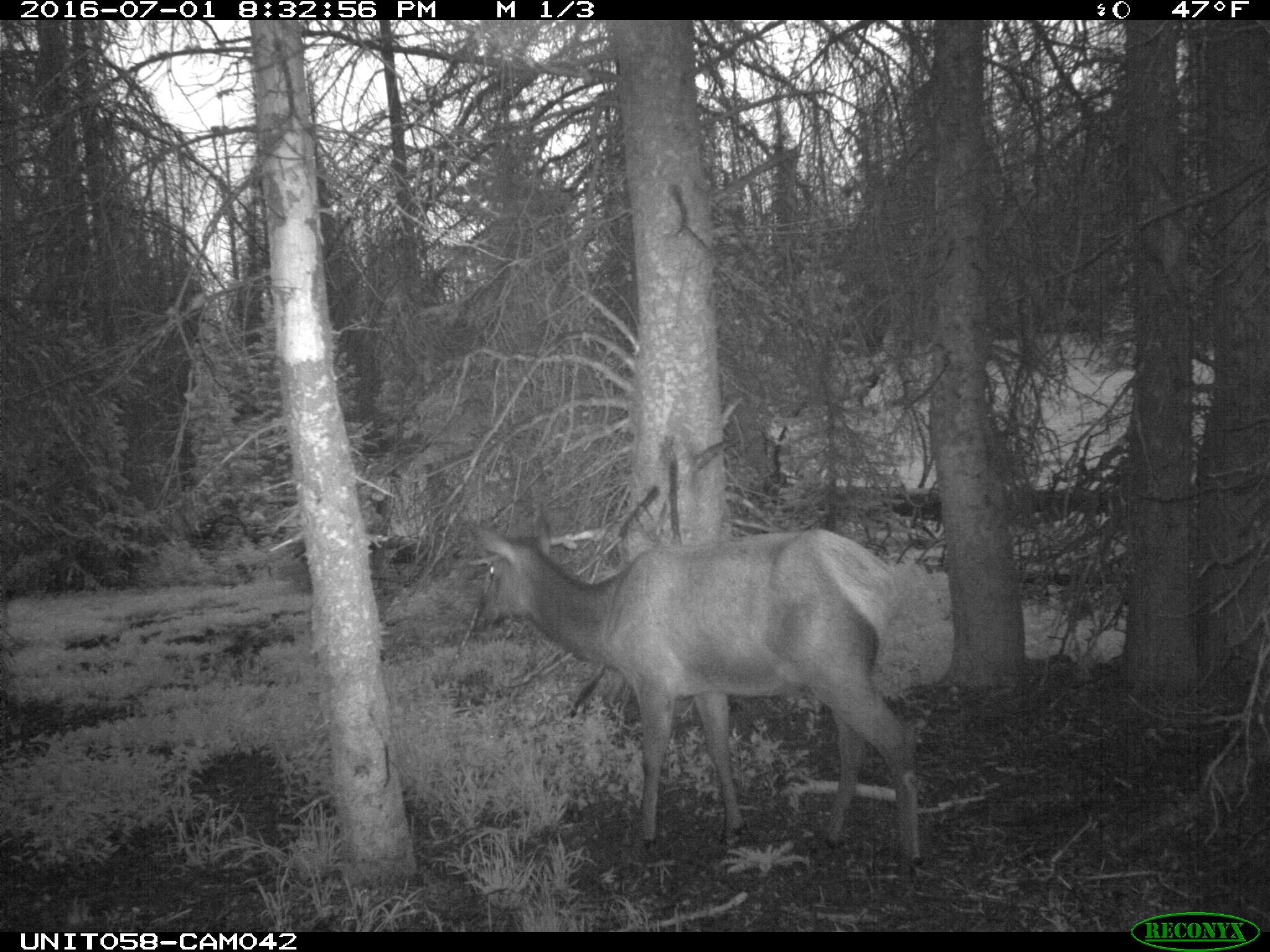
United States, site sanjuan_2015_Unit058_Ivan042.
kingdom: Animalia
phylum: Chordata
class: Mammalia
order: Artiodactyla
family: Cervidae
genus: Cervus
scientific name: Cervus elaphus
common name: red deer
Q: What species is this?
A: Cervus elaphus (red deer).